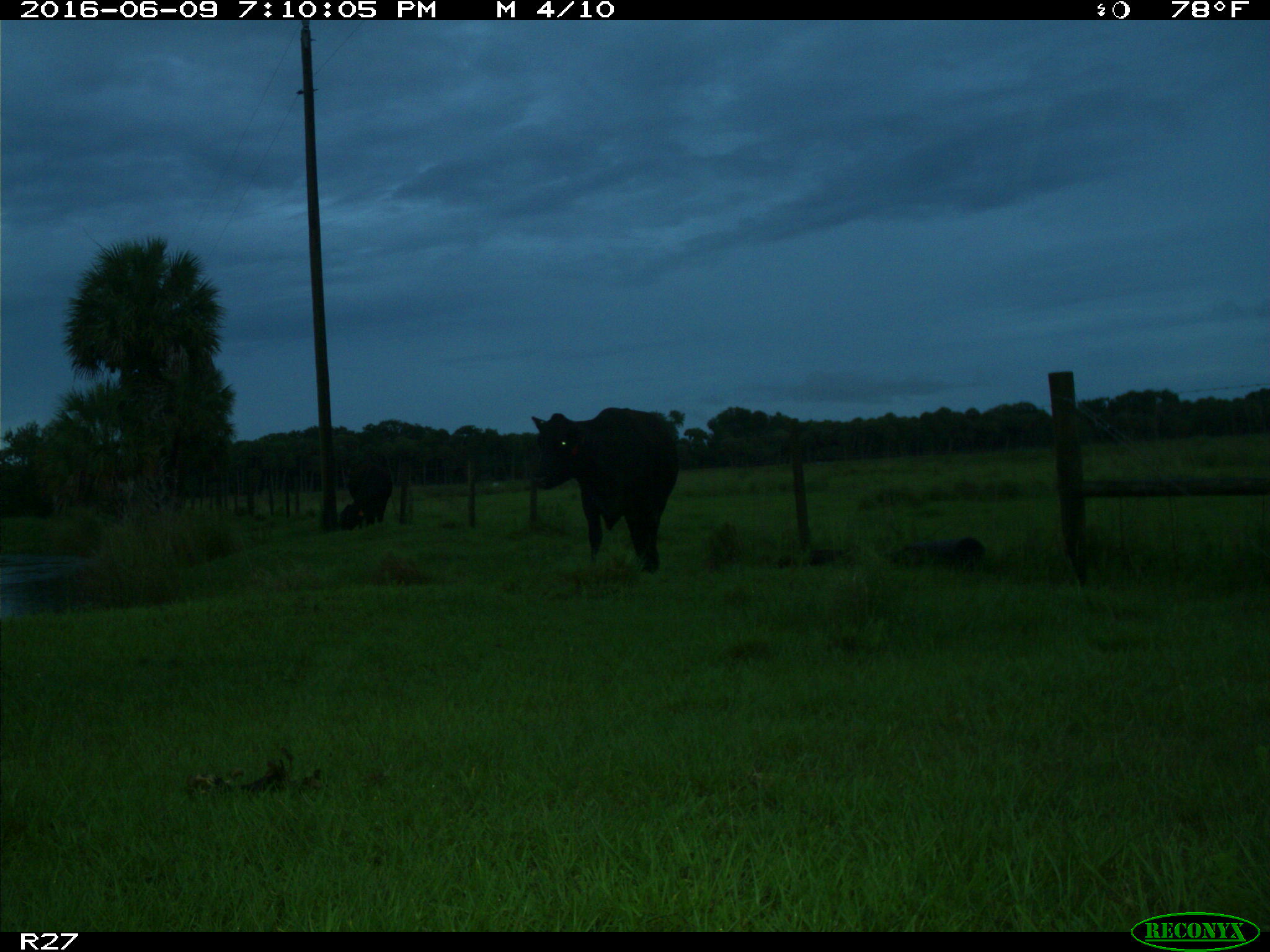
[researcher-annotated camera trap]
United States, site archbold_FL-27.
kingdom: Animalia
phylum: Chordata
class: Mammalia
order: Artiodactyla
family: Bovidae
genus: Bos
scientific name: Bos taurus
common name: domestic cow